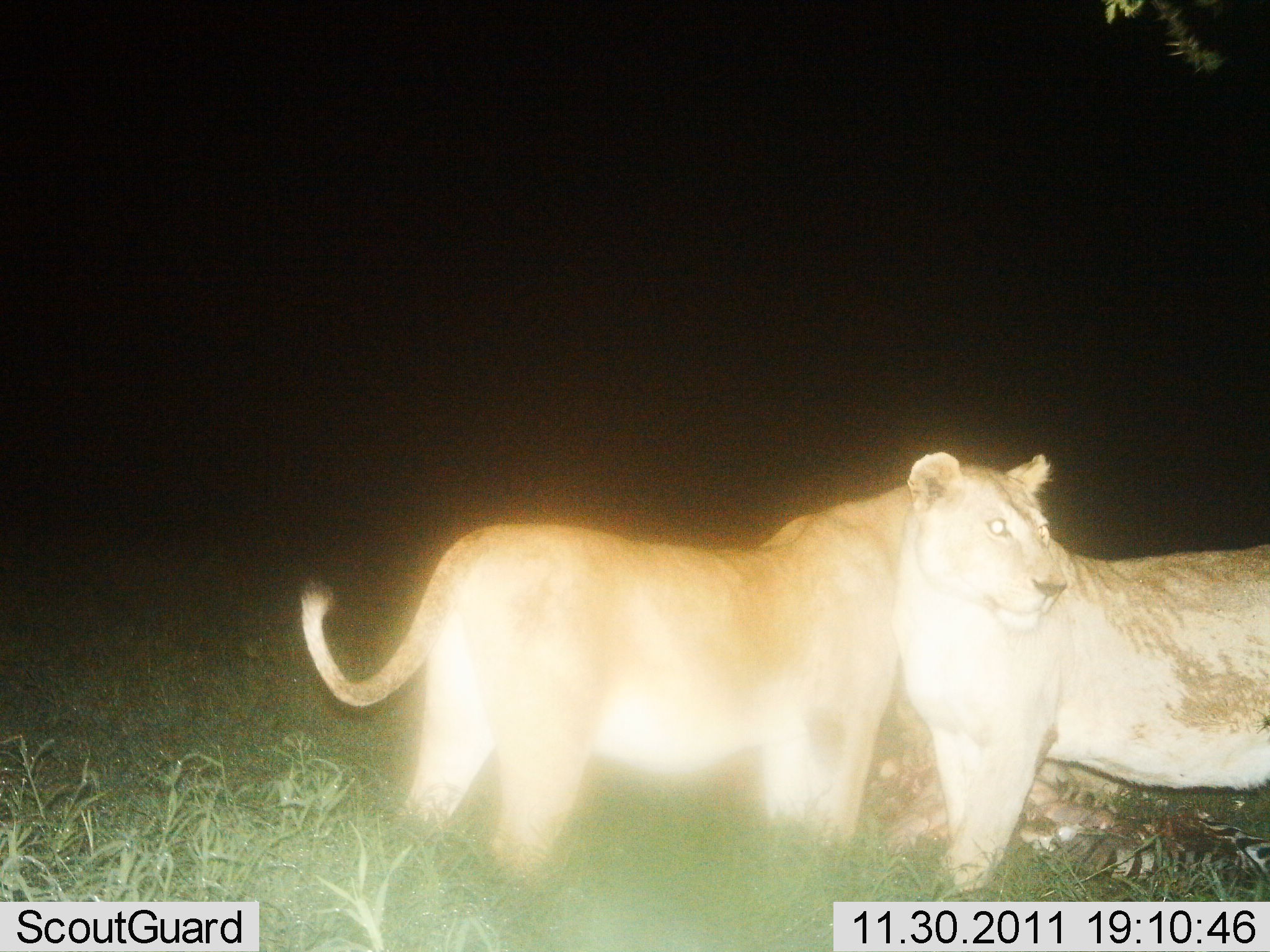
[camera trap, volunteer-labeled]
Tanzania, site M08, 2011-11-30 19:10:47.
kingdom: Animalia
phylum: Chordata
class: Mammalia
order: Carnivora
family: Felidae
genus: Panthera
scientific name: Panthera leo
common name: lion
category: lionfemale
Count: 2.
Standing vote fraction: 93%.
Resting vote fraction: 0%.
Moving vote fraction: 0%.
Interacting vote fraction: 7%.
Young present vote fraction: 0%.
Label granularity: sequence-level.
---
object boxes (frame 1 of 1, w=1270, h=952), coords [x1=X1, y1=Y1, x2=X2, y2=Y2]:
animal: [x1=287, y1=446, x2=1064, y2=882]; [x1=899, y1=451, x2=1270, y2=892]